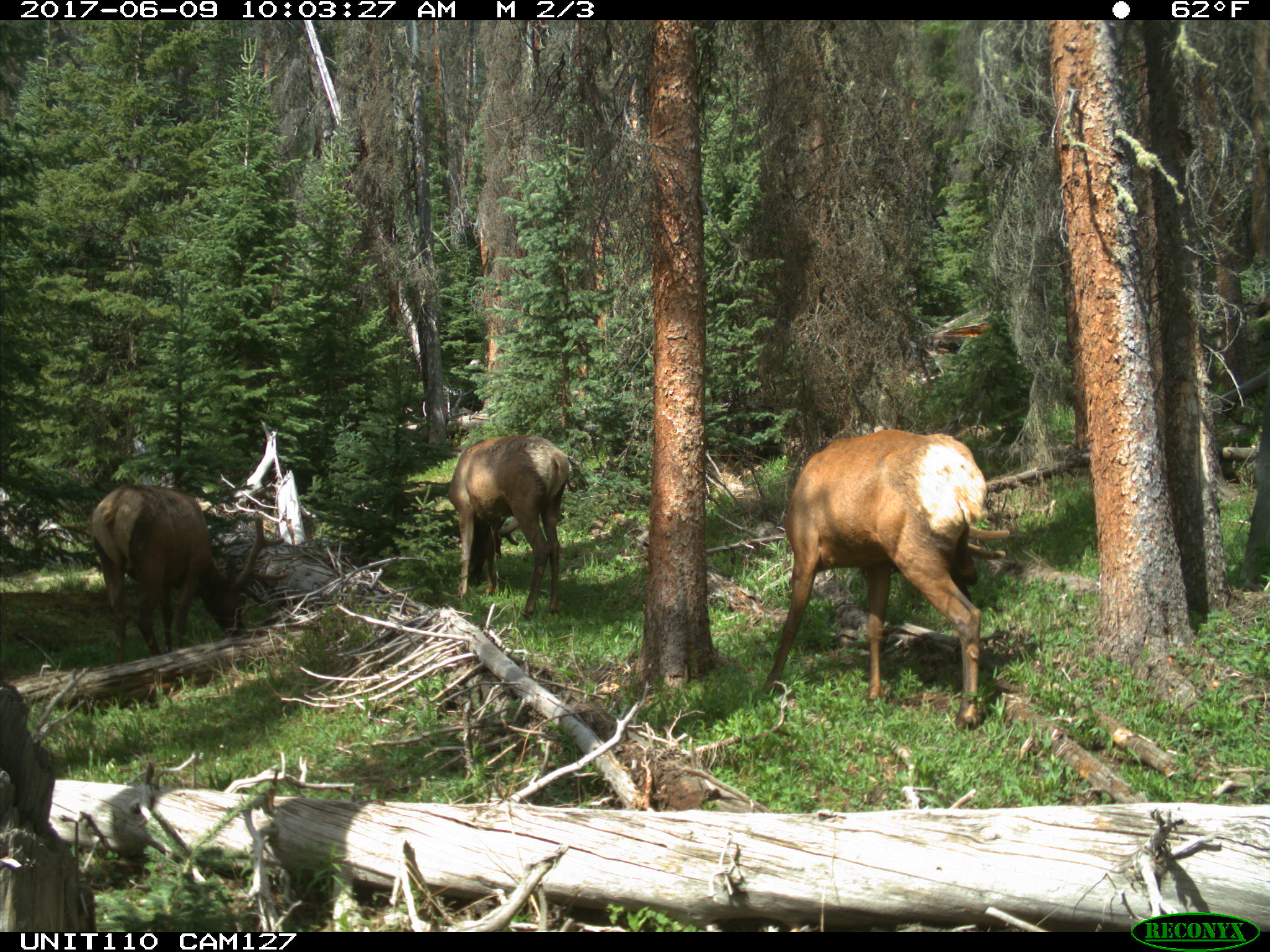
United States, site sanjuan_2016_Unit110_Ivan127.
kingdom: Animalia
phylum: Chordata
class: Mammalia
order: Artiodactyla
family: Cervidae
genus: Cervus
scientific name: Cervus elaphus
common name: red deer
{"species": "Cervus elaphus (red deer)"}